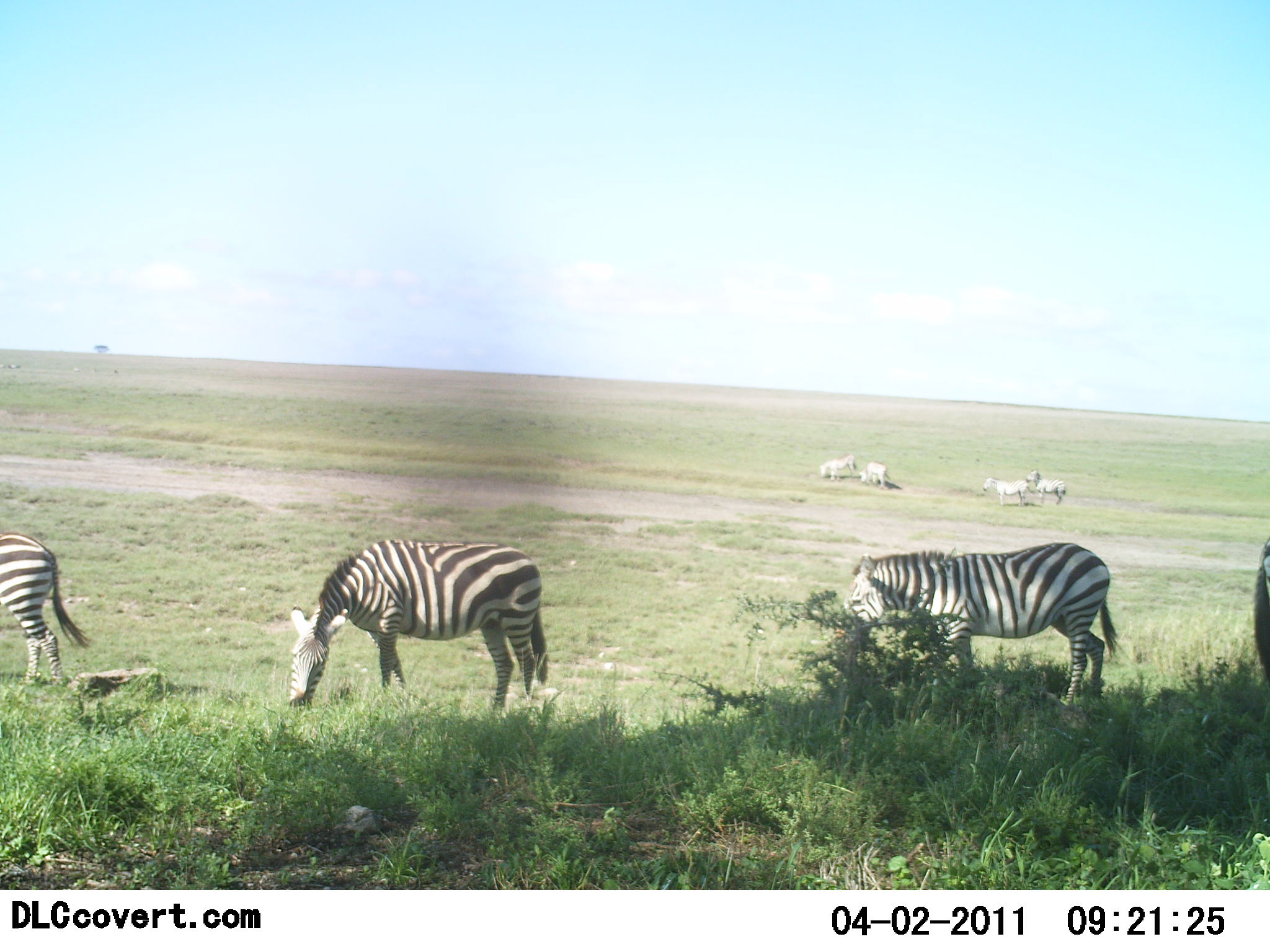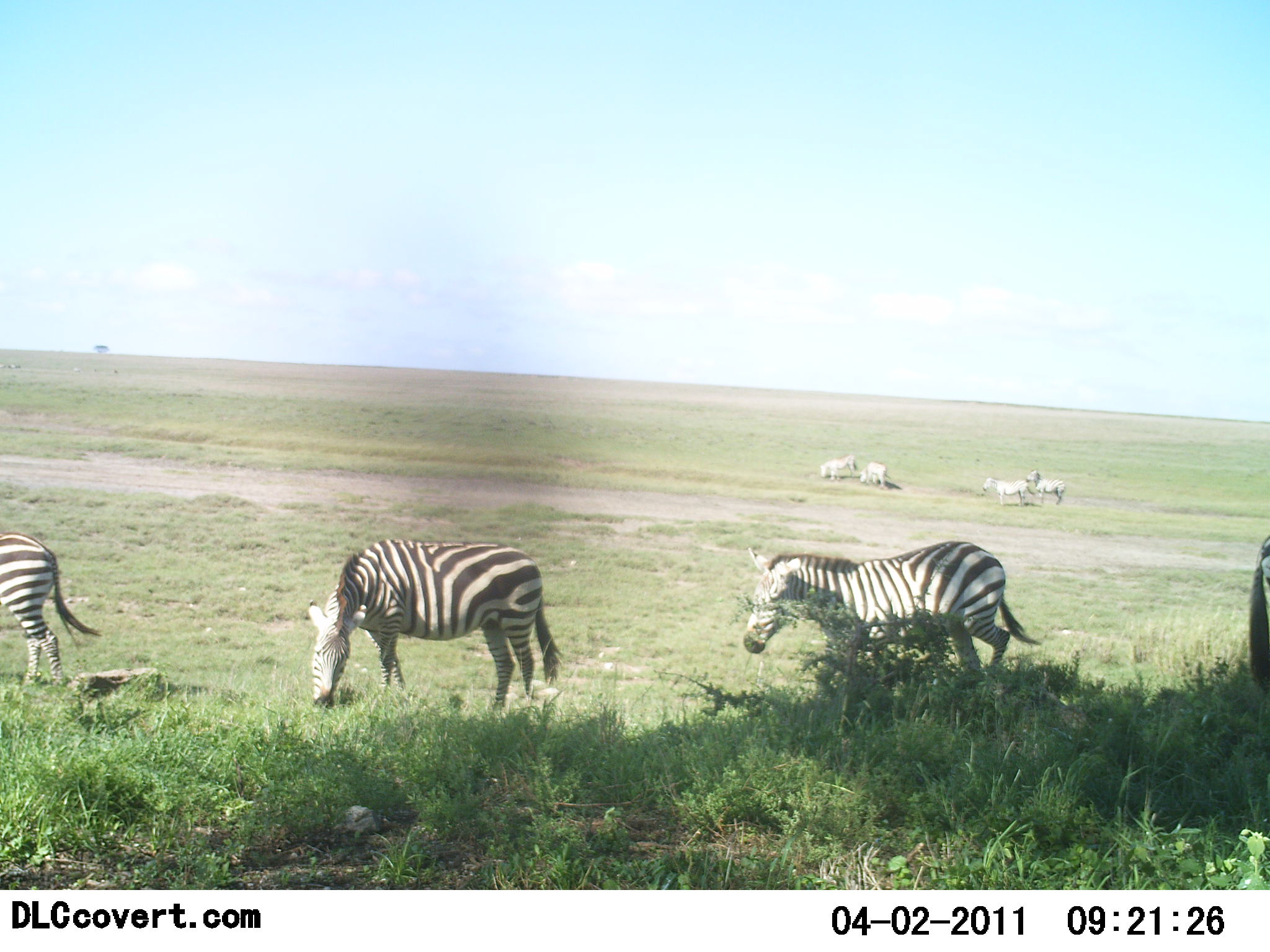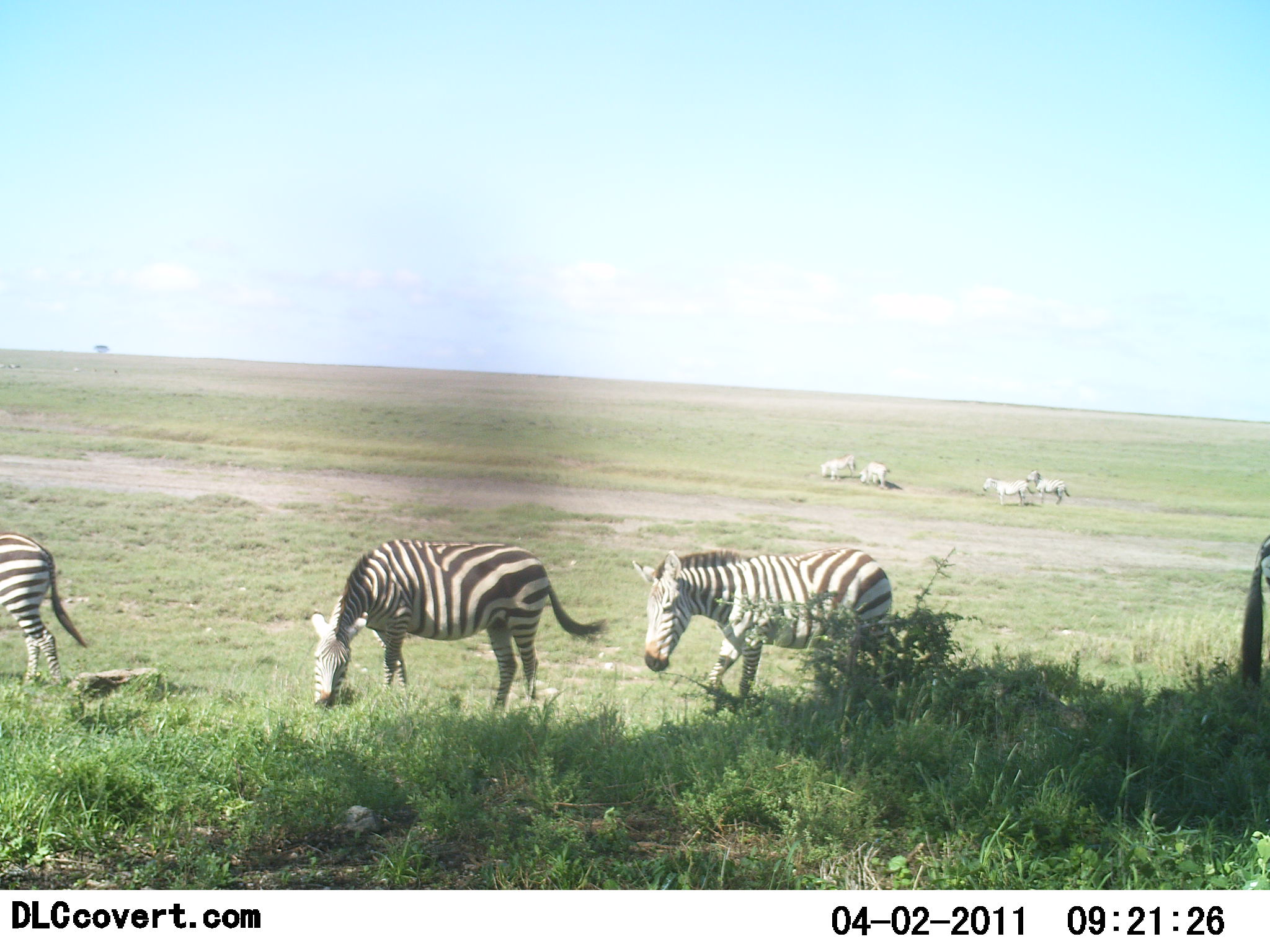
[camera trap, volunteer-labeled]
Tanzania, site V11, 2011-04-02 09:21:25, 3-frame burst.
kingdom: Animalia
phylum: Chordata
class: Mammalia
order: Perissodactyla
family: Equidae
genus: Equus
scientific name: Equus quagga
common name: plains zebra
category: zebra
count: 8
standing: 60%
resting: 0%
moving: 70%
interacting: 10%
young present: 0%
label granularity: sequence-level